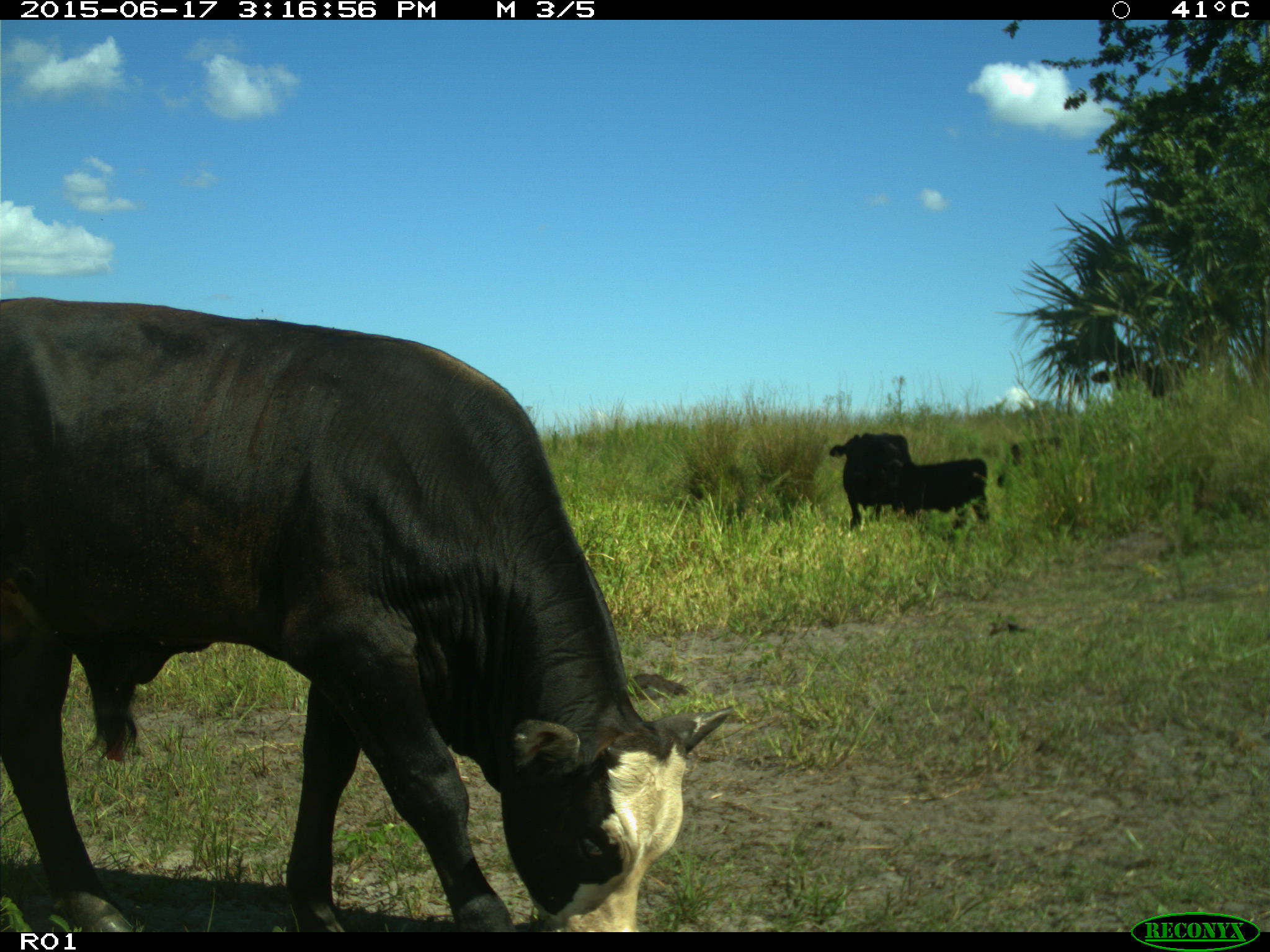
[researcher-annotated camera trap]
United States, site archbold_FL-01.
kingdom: Animalia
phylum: Chordata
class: Mammalia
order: Artiodactyla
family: Bovidae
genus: Bos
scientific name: Bos taurus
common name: domestic cow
Bos taurus (domestic cow).